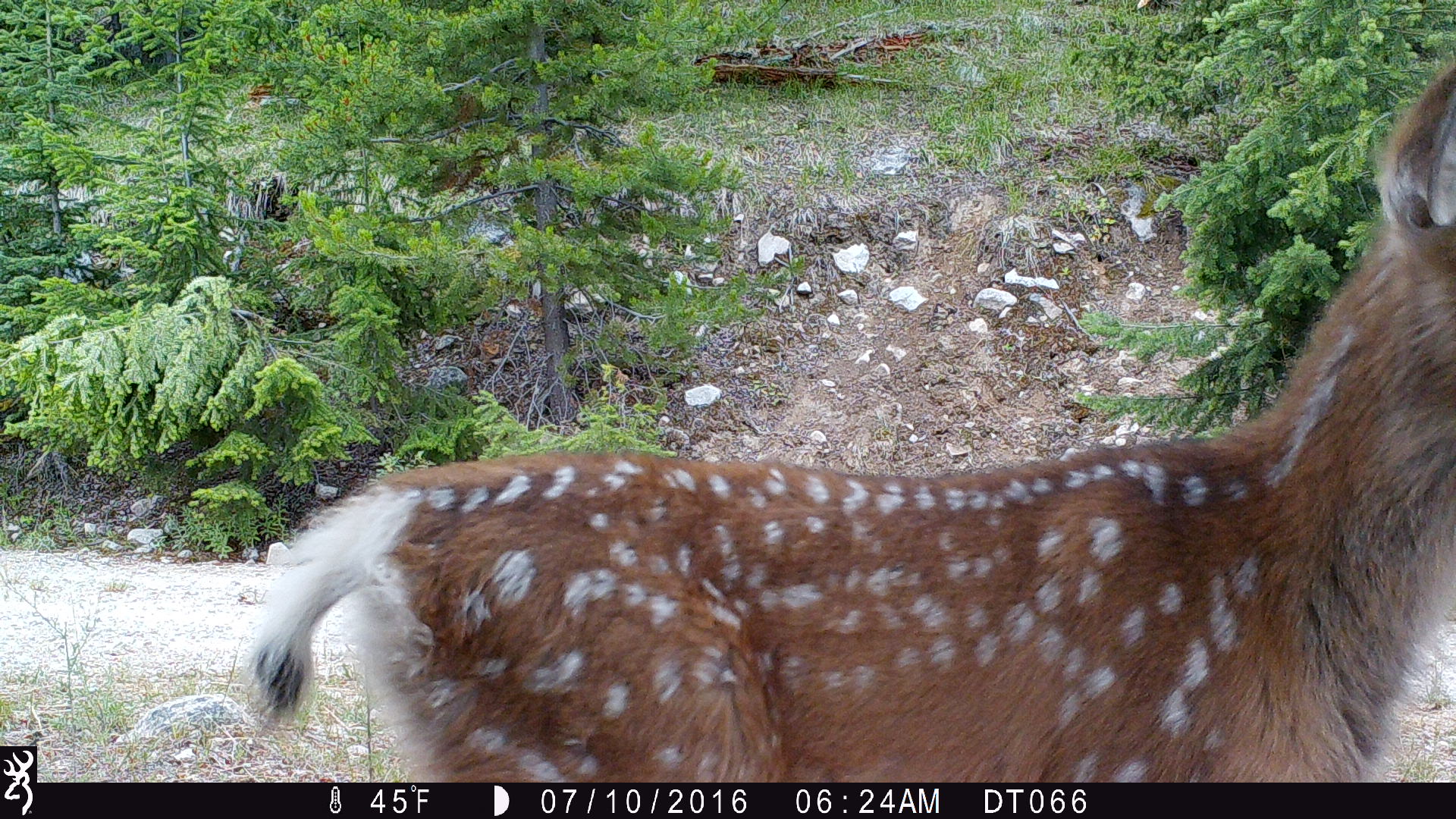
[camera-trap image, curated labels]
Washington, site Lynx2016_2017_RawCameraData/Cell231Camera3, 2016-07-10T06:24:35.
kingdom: Animalia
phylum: Chordata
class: Mammalia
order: Artiodactyla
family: Cervidae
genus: Odocoileus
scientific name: Odocoileus hemionus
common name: mule deer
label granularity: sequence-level